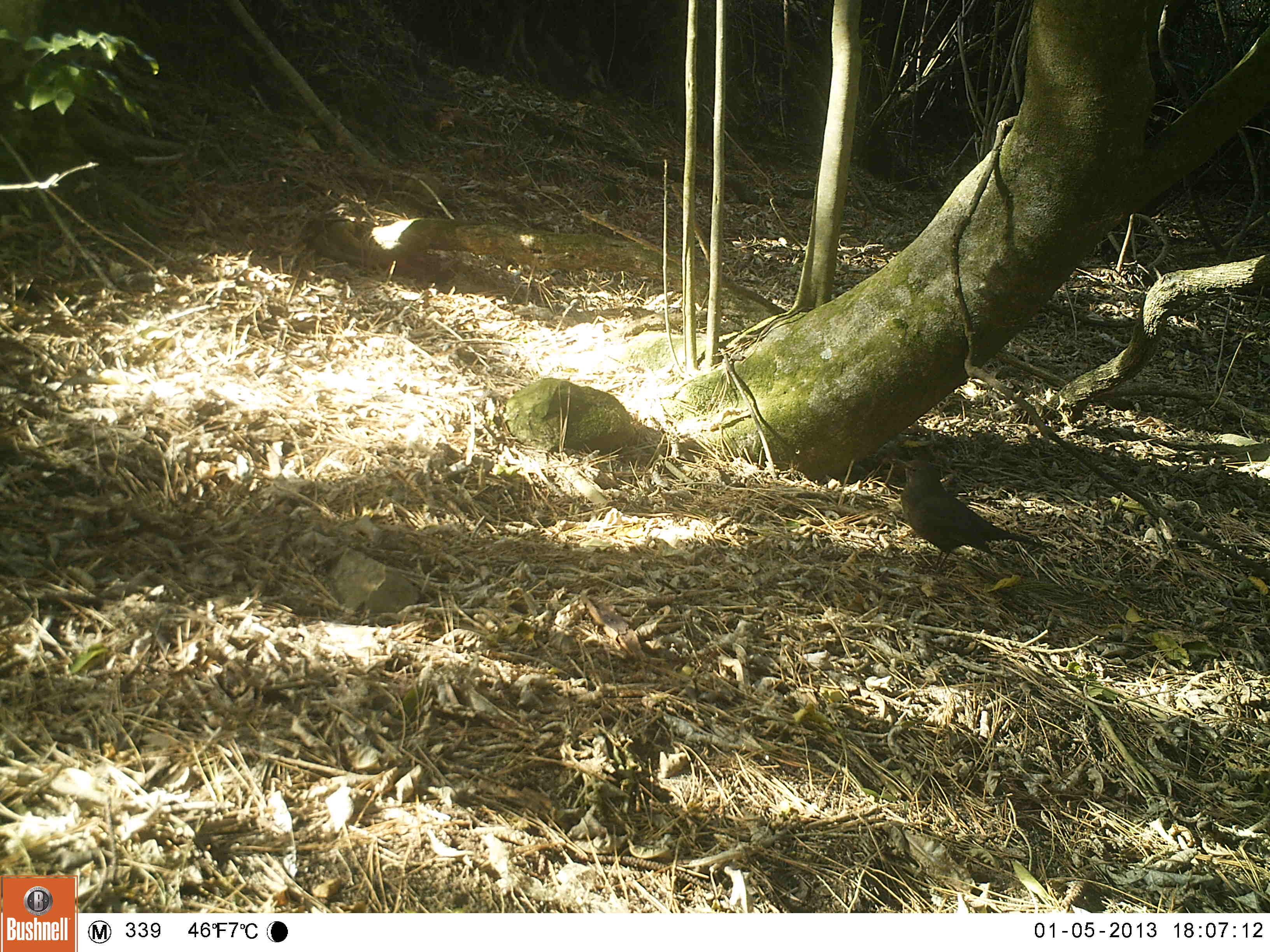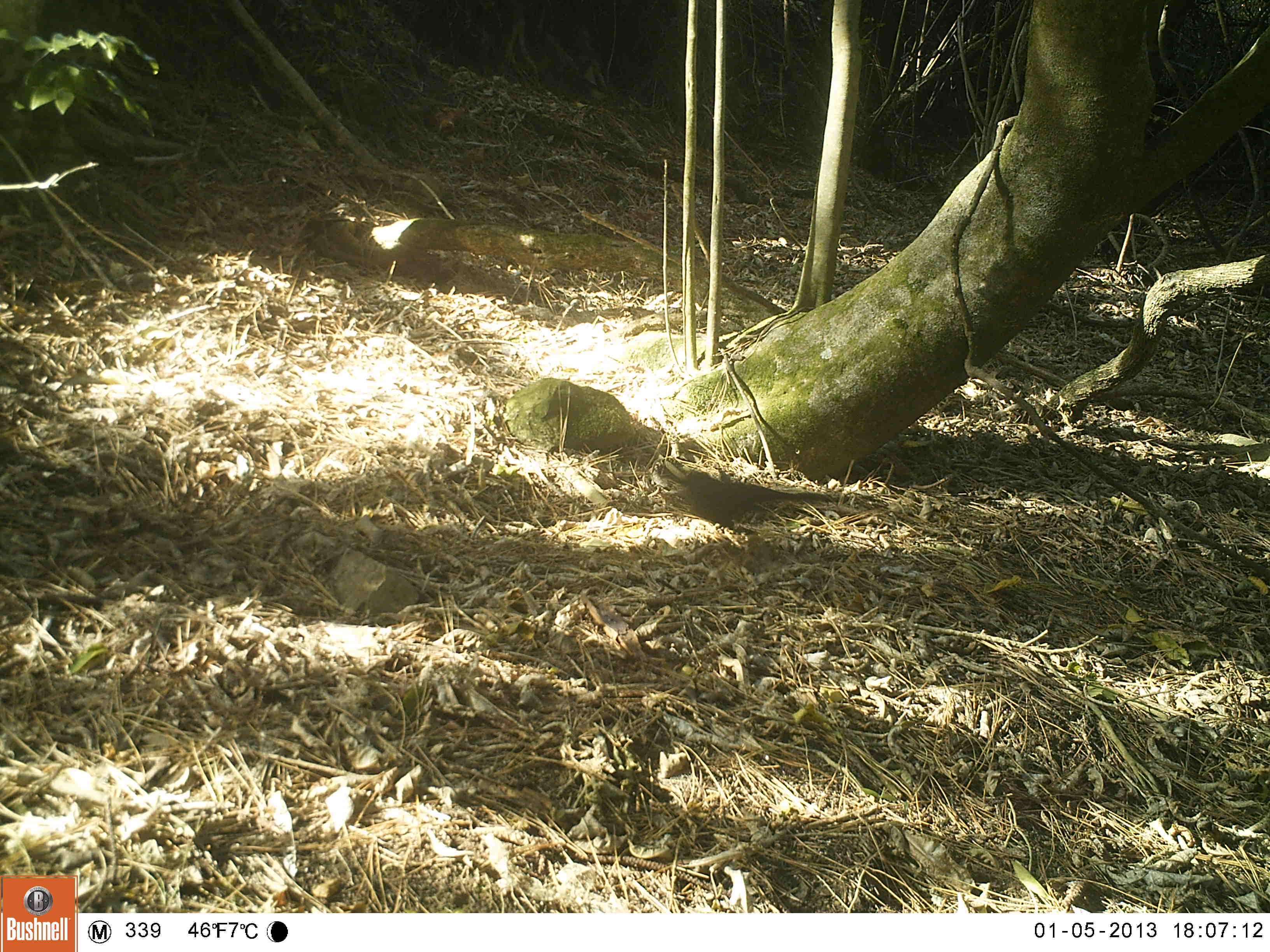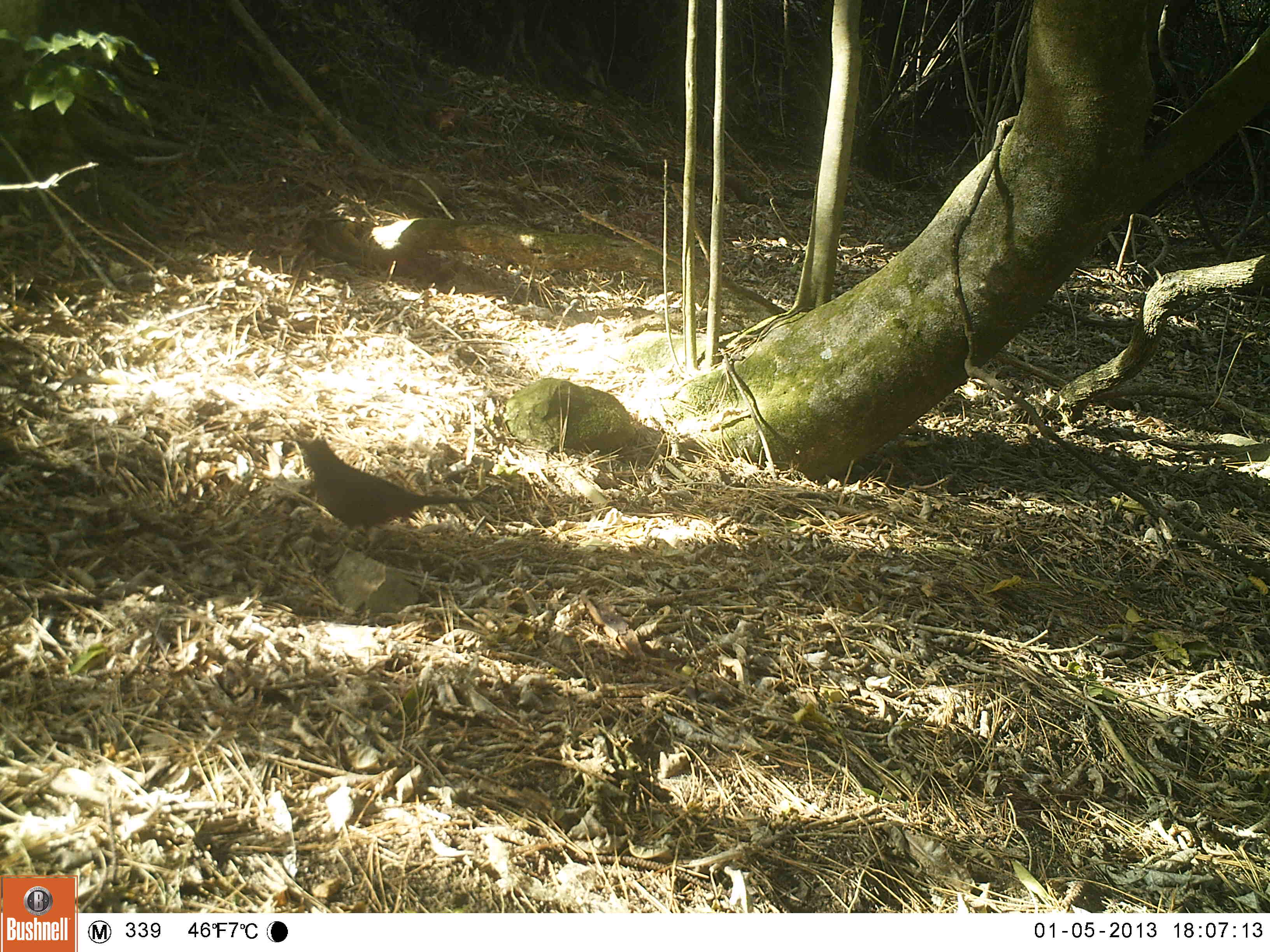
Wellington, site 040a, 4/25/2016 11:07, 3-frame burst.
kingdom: Animalia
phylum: Chordata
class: Aves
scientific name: Aves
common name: bird